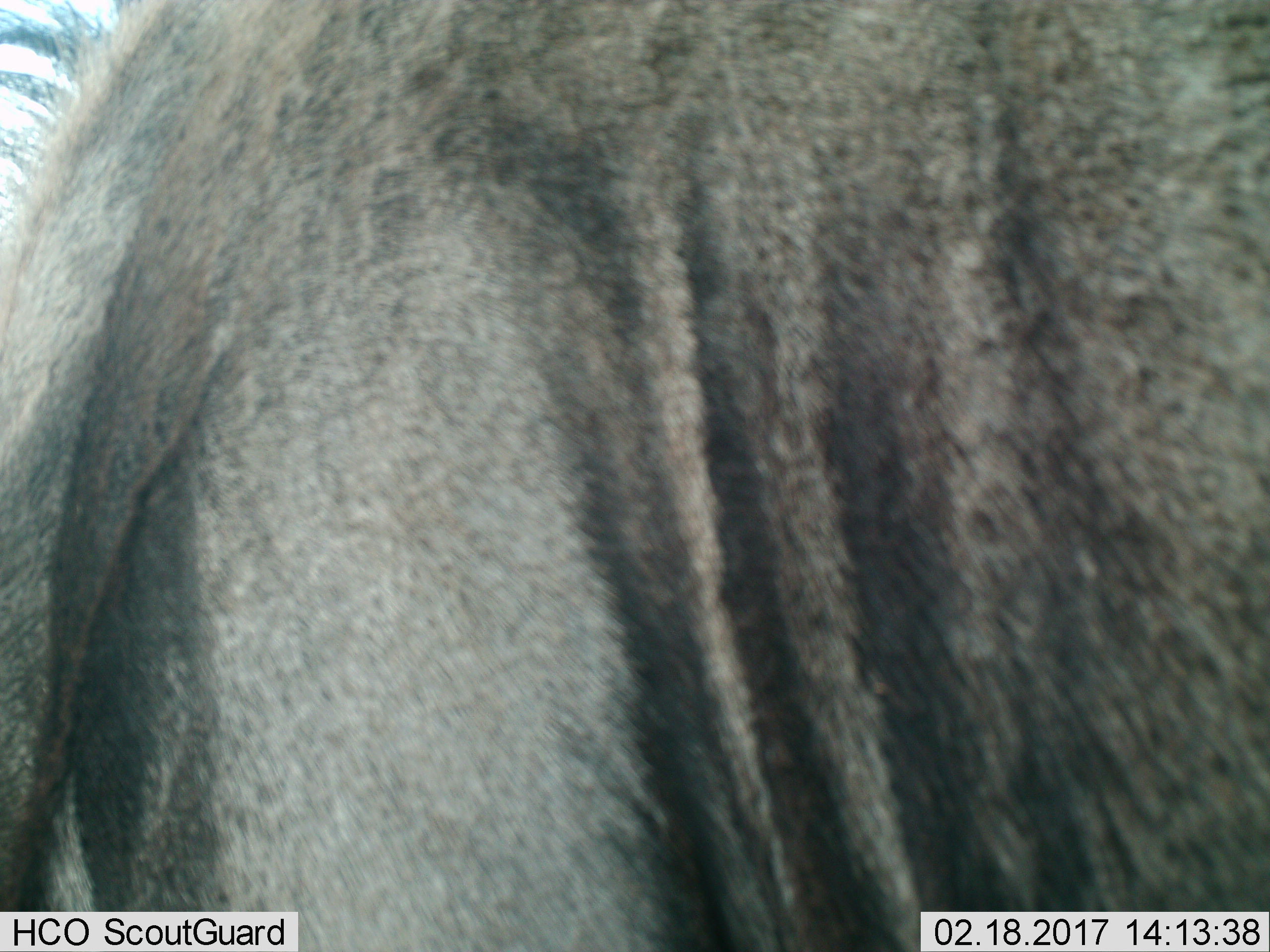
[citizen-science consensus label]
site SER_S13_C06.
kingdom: Animalia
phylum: Chordata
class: Mammalia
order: Artiodactyla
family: Bovidae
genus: Connochaetes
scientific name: Connochaetes taurinus taurinus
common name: blue wildebeest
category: wildebeestblue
Wildebeestblue (blue wildebeest) (Connochaetes taurinus taurinus), count 1. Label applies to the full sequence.